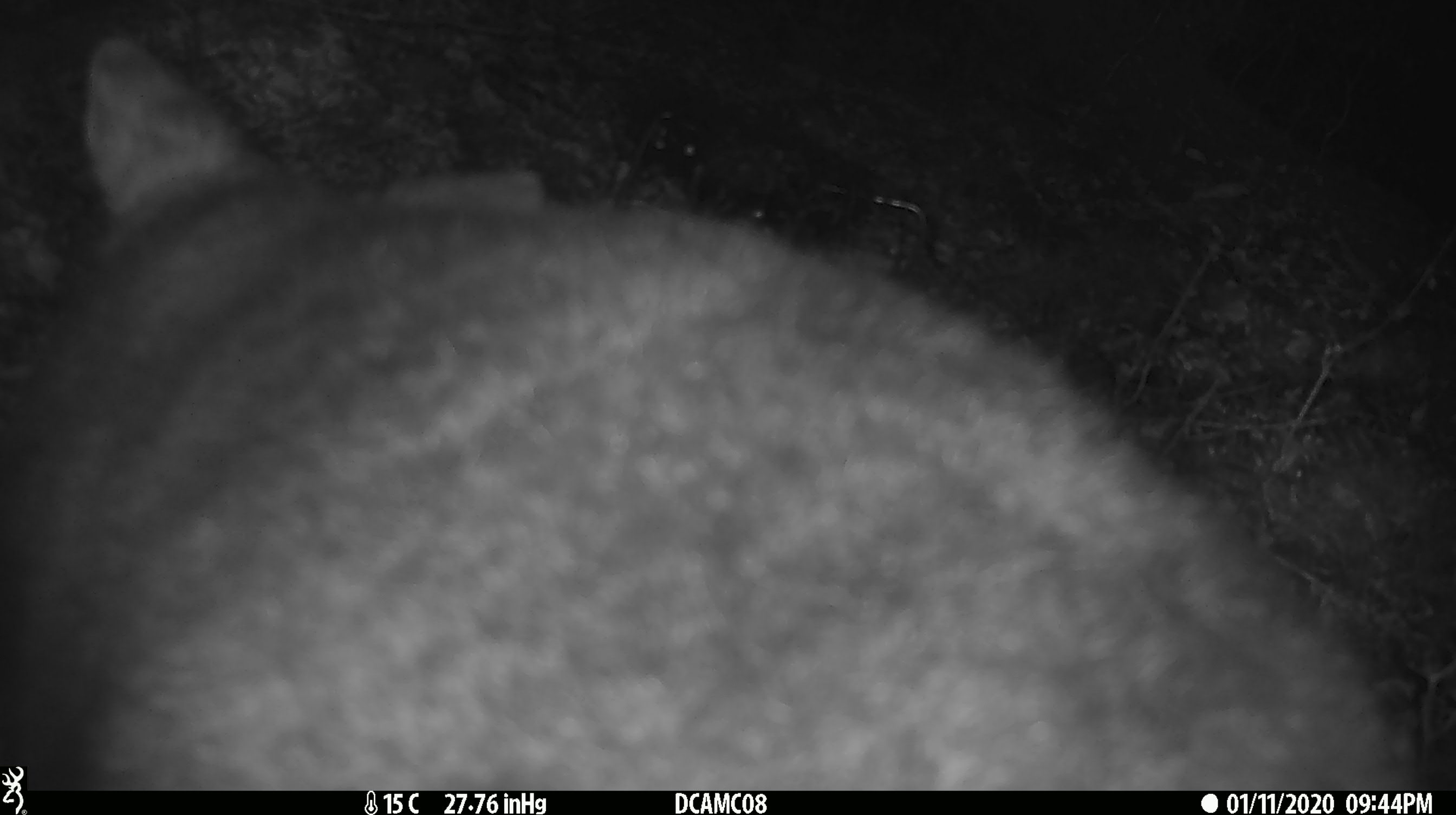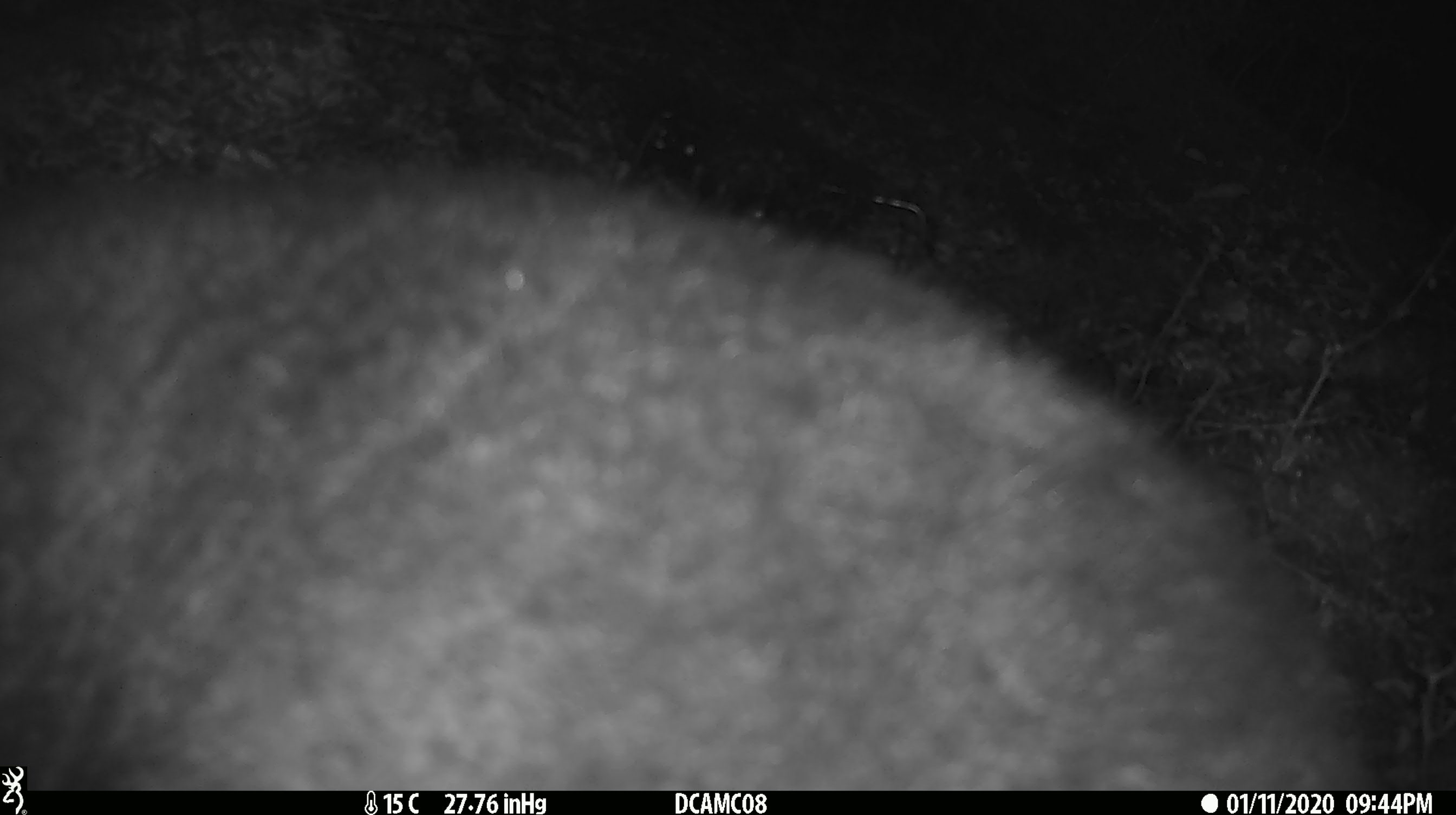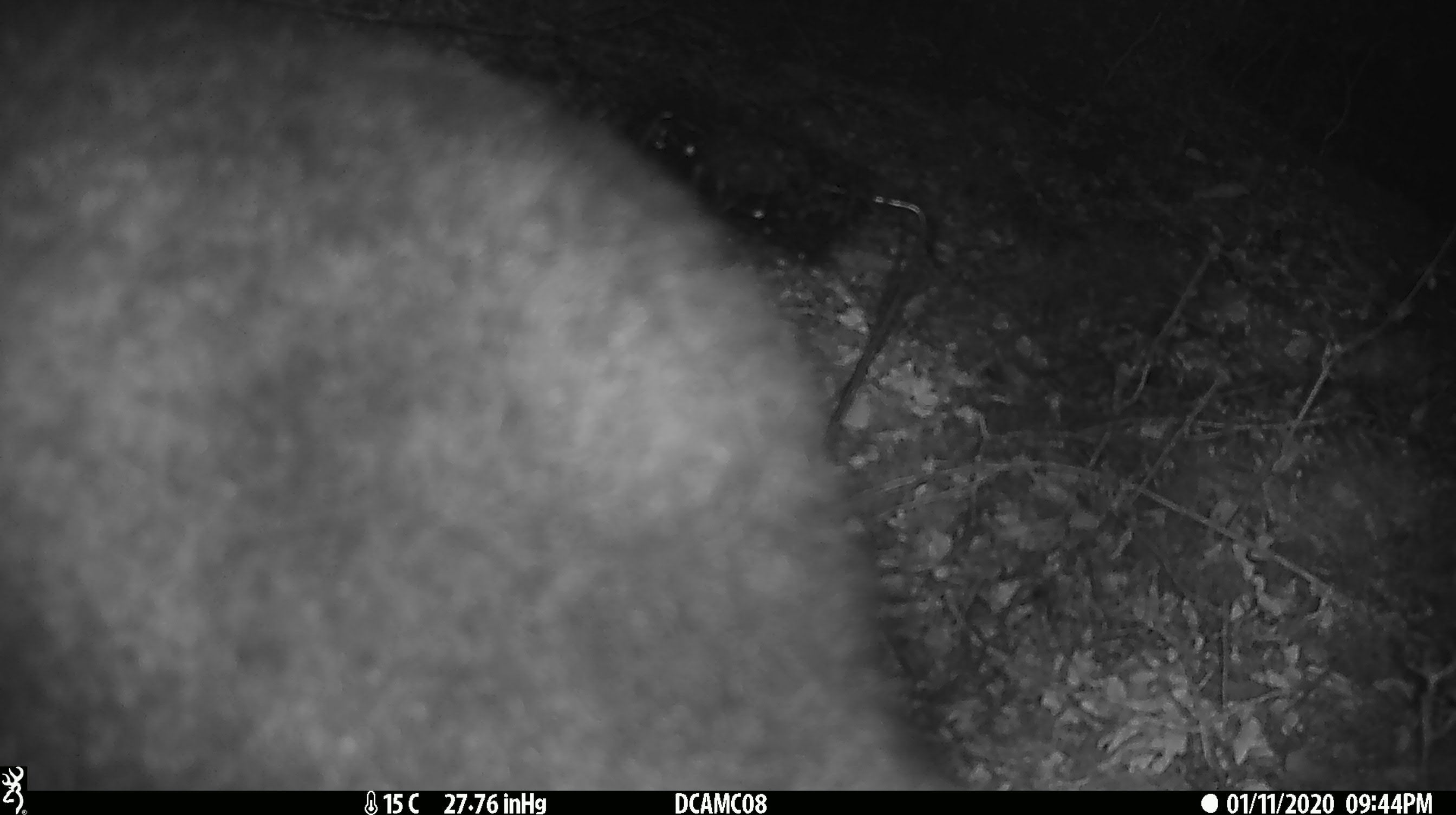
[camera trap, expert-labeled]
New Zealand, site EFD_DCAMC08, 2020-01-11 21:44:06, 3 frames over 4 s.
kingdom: Animalia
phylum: Chordata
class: Mammalia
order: Diprotodontia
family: Phalangeridae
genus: Trichosurus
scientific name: Trichosurus vulpecula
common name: common brushtail possum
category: possum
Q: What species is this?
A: Possum (common brushtail possum) (Trichosurus vulpecula).